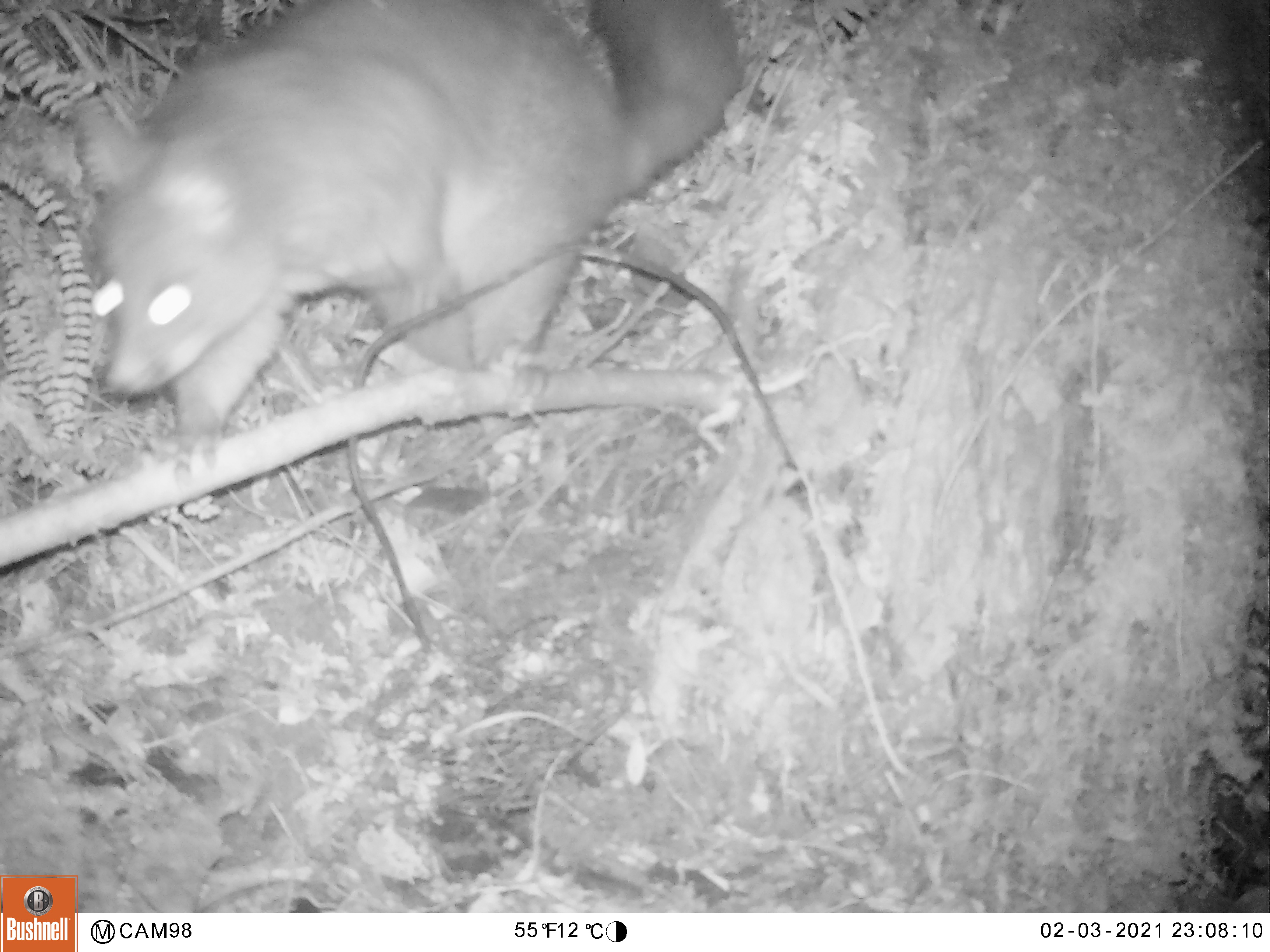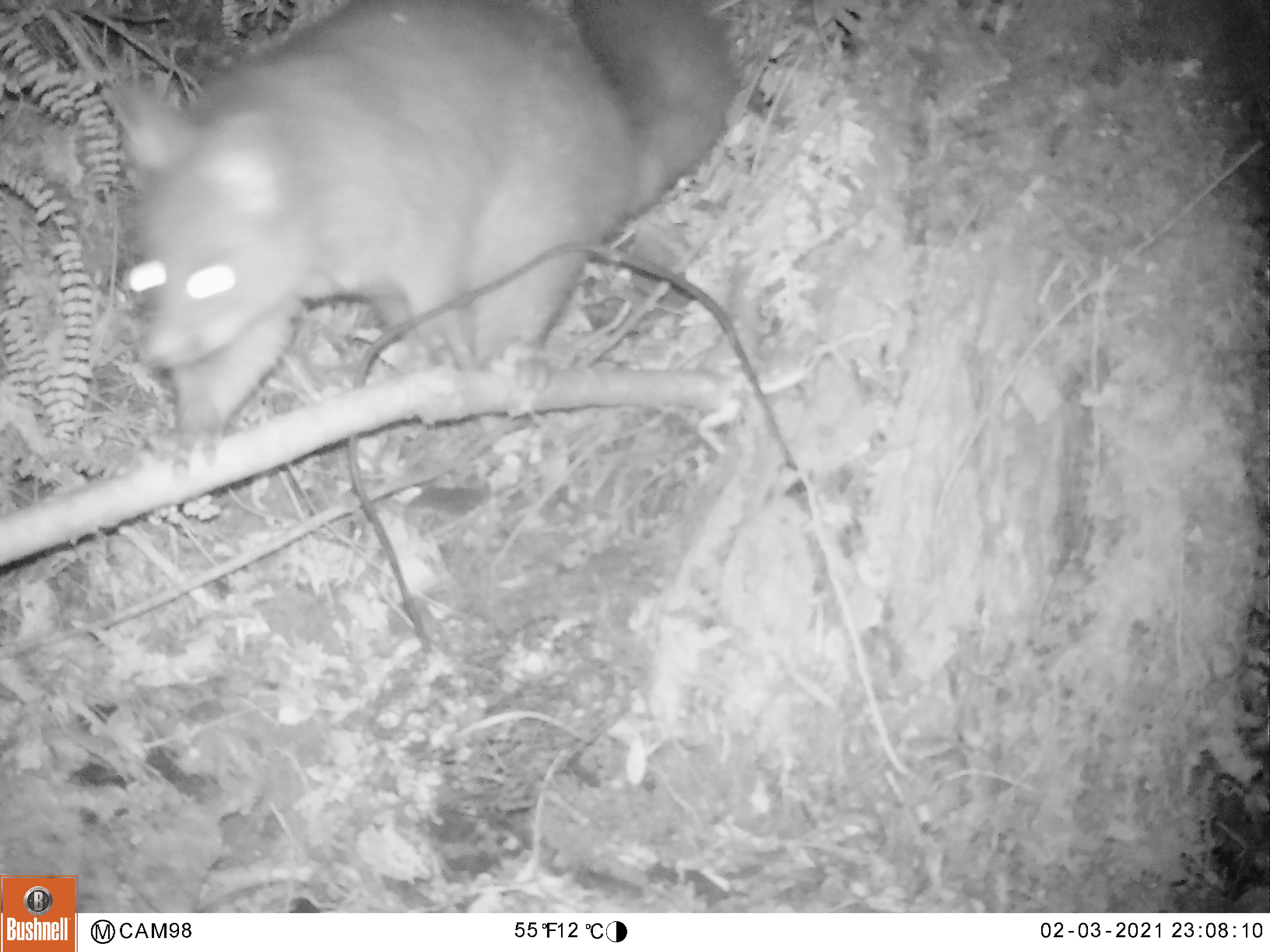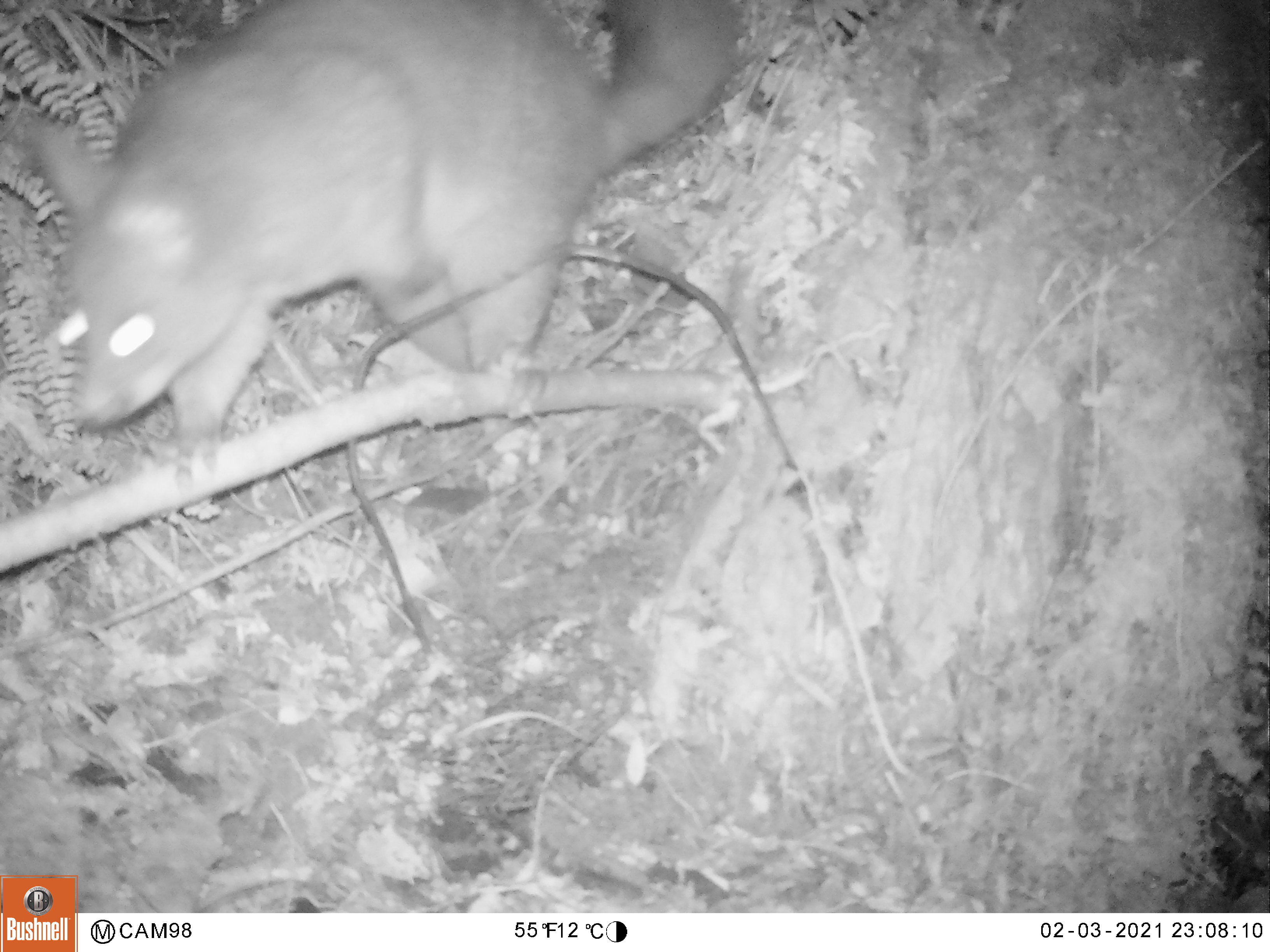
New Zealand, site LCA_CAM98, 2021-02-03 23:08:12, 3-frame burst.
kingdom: Animalia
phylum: Chordata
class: Mammalia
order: Diprotodontia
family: Phalangeridae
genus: Trichosurus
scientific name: Trichosurus vulpecula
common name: common brushtail possum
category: possum